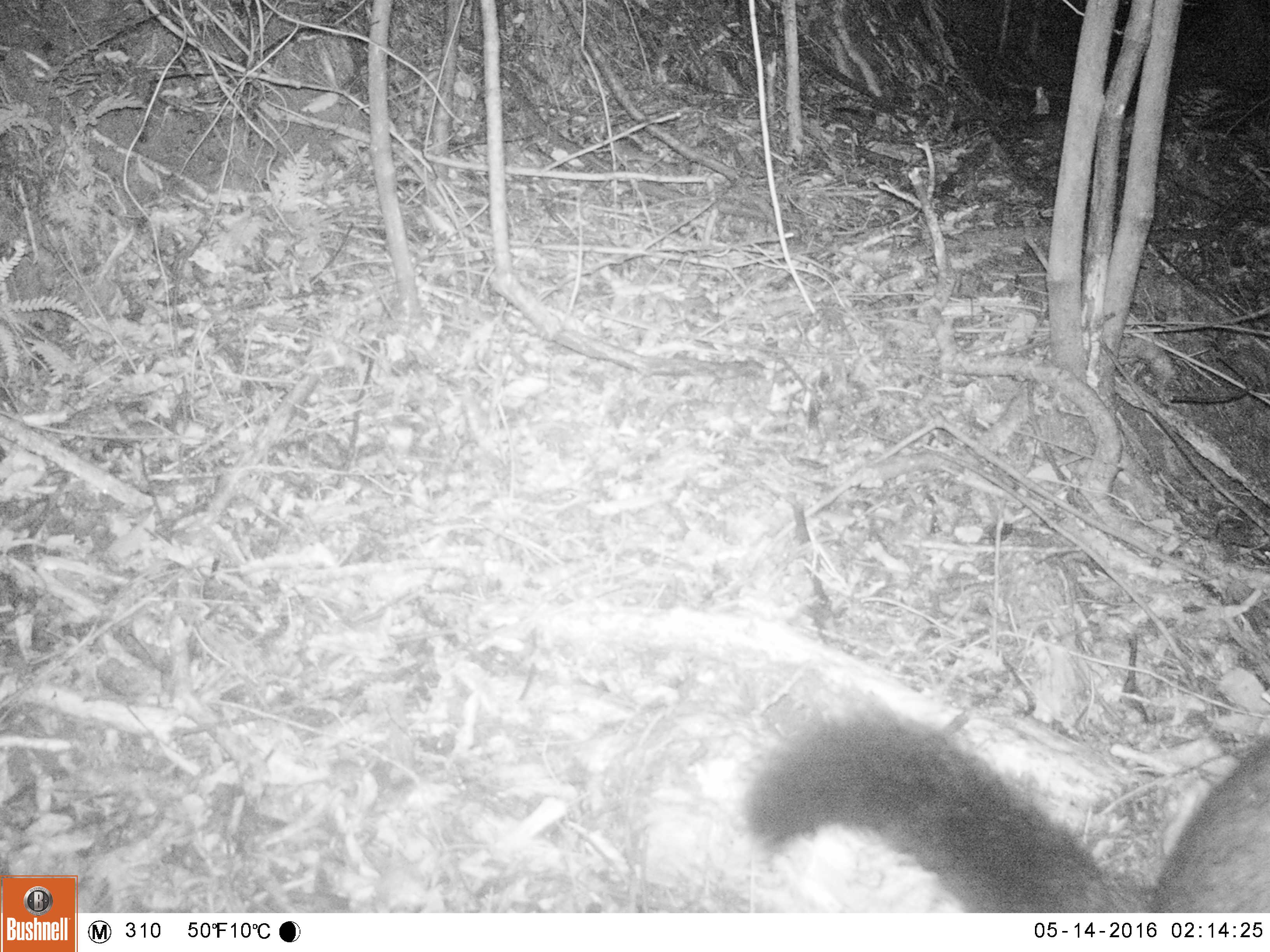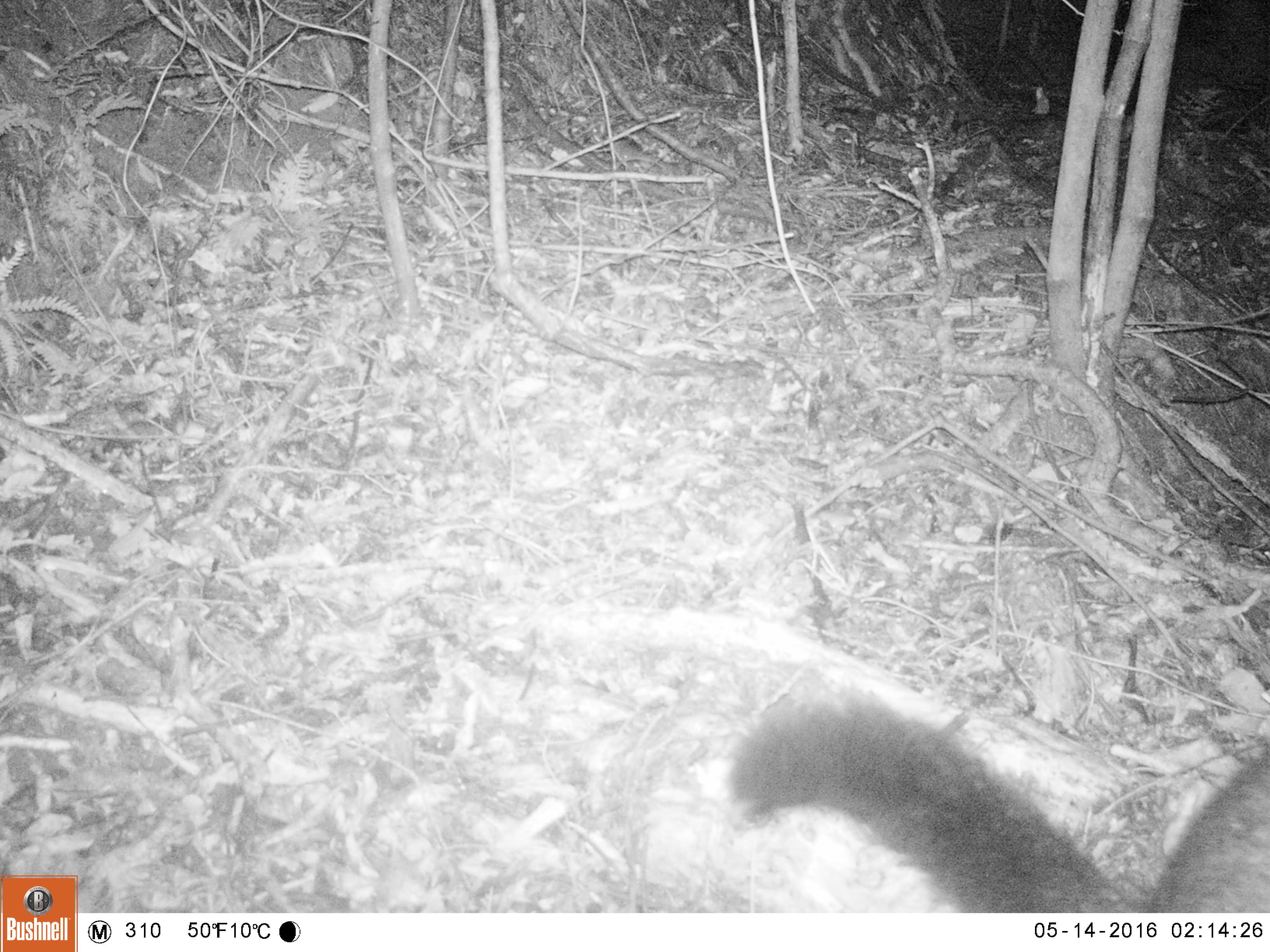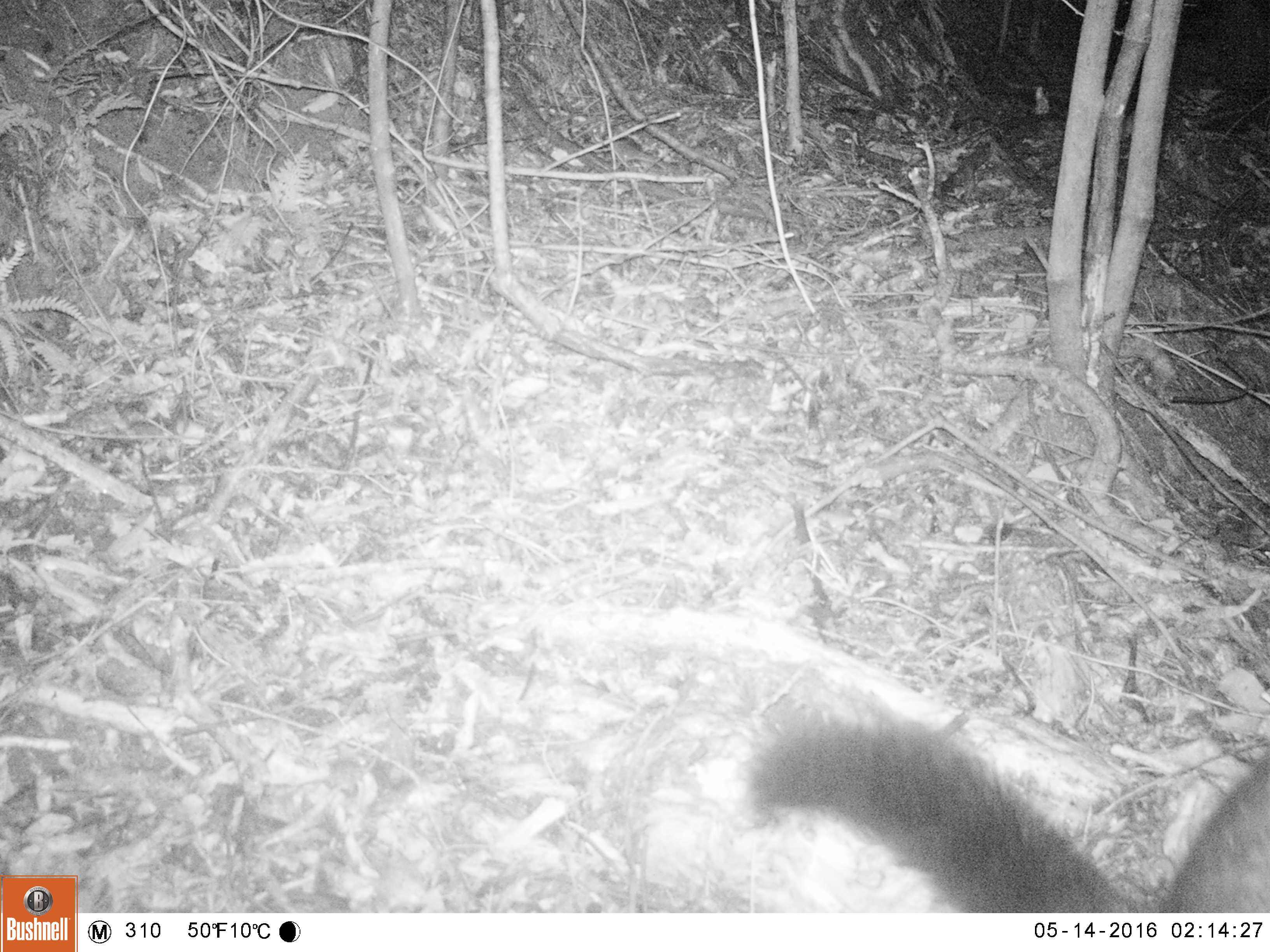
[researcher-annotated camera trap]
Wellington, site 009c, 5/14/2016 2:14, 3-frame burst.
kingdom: Animalia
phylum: Chordata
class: Mammalia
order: Didelphimorphia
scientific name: Didelphimorphia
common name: possum